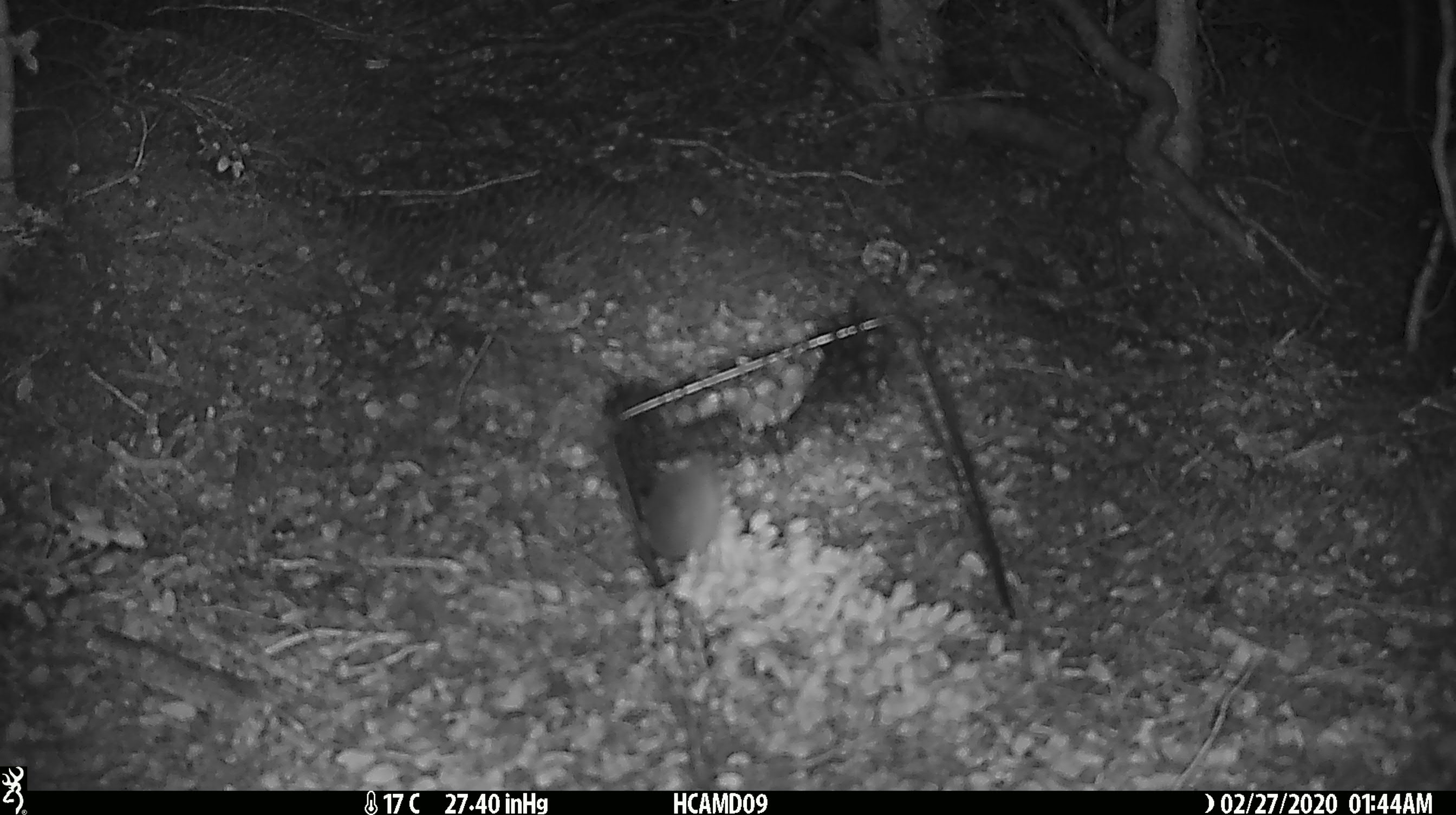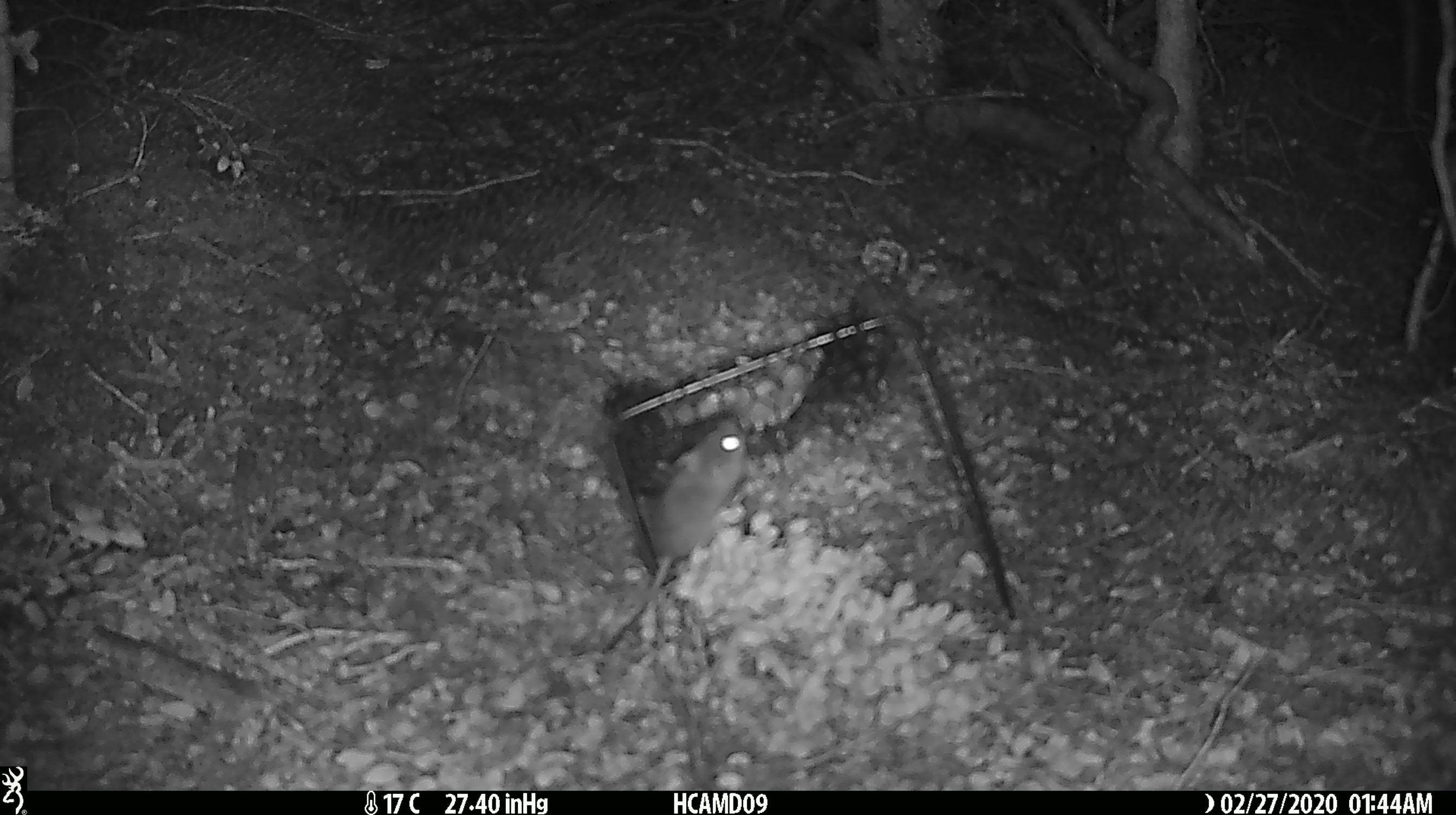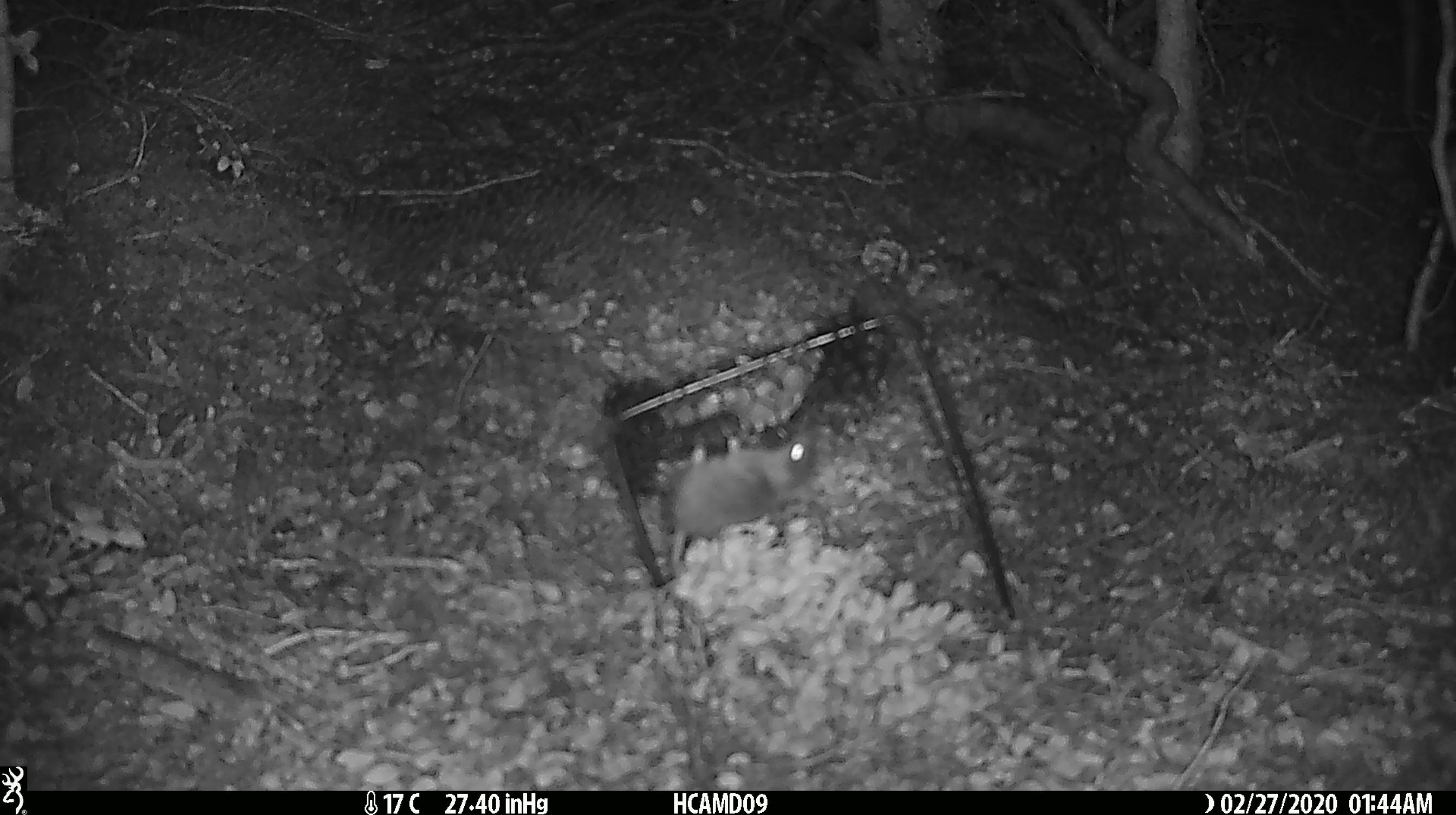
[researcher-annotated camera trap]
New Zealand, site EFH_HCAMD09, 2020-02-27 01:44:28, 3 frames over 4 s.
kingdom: Animalia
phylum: Chordata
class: Mammalia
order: Rodentia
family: Muridae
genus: Mus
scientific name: Mus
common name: mouse